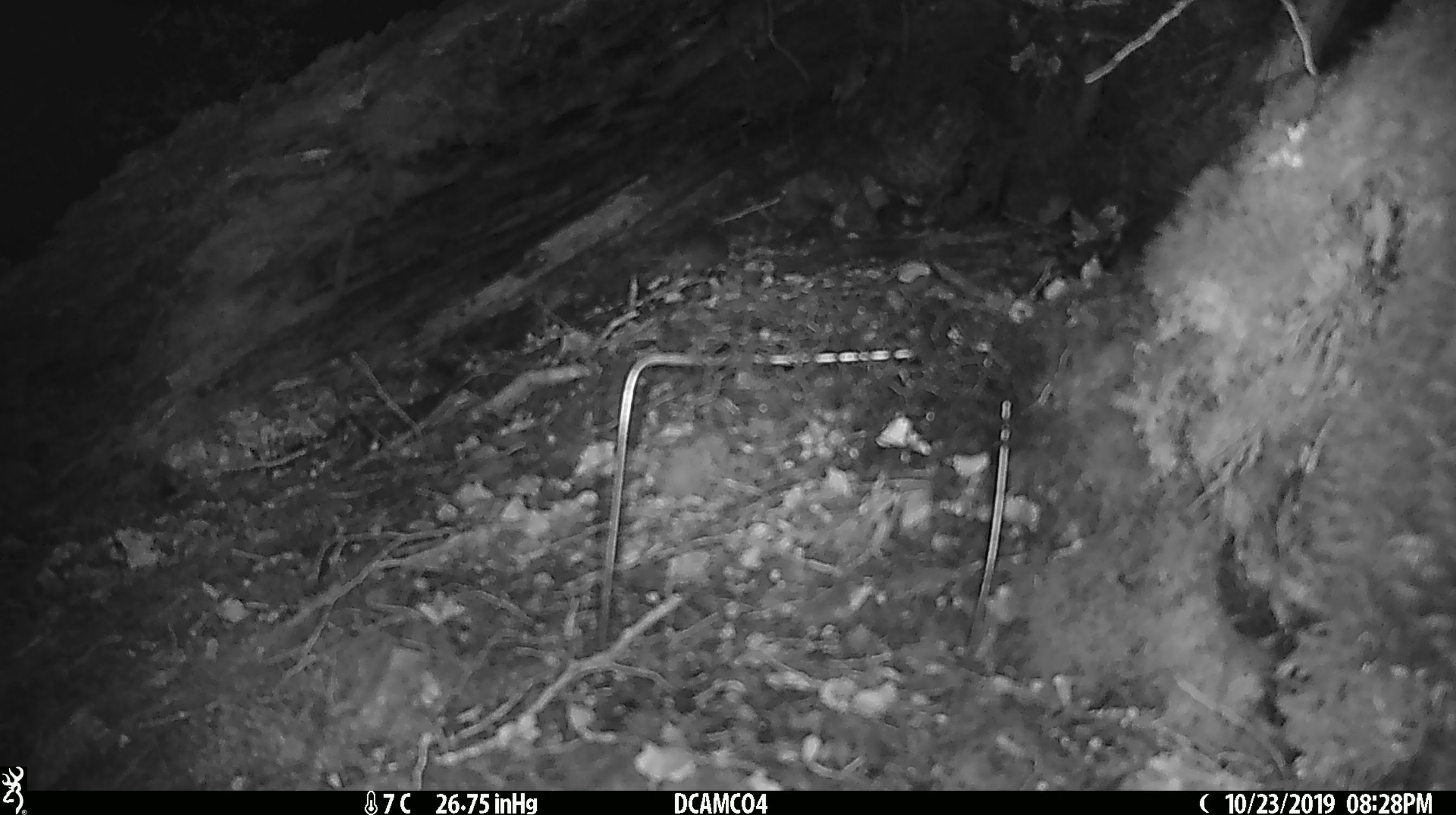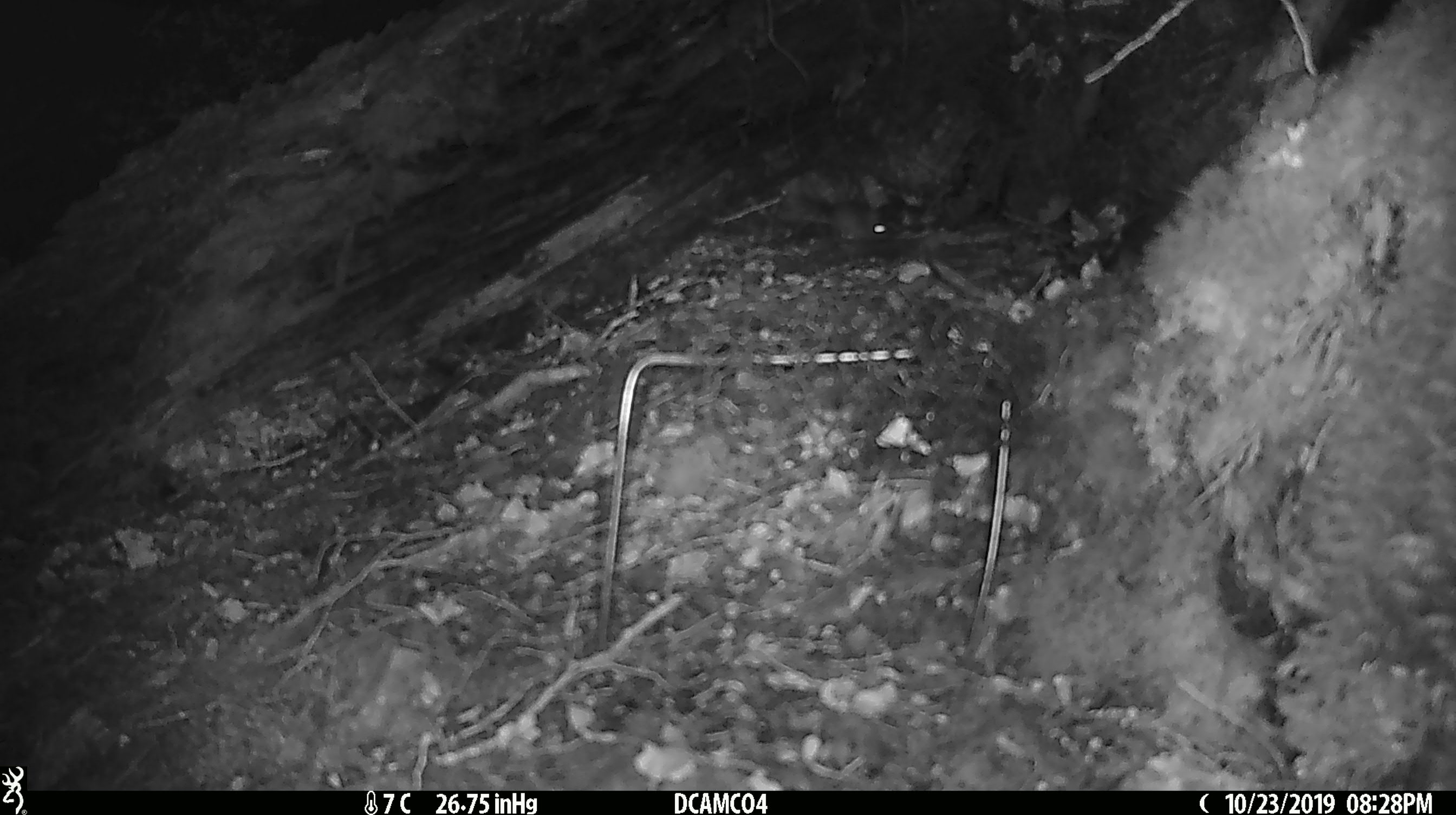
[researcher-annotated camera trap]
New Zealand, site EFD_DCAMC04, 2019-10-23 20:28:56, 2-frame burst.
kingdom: Animalia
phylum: Chordata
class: Mammalia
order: Rodentia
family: Muridae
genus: Mus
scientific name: Mus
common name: mouse